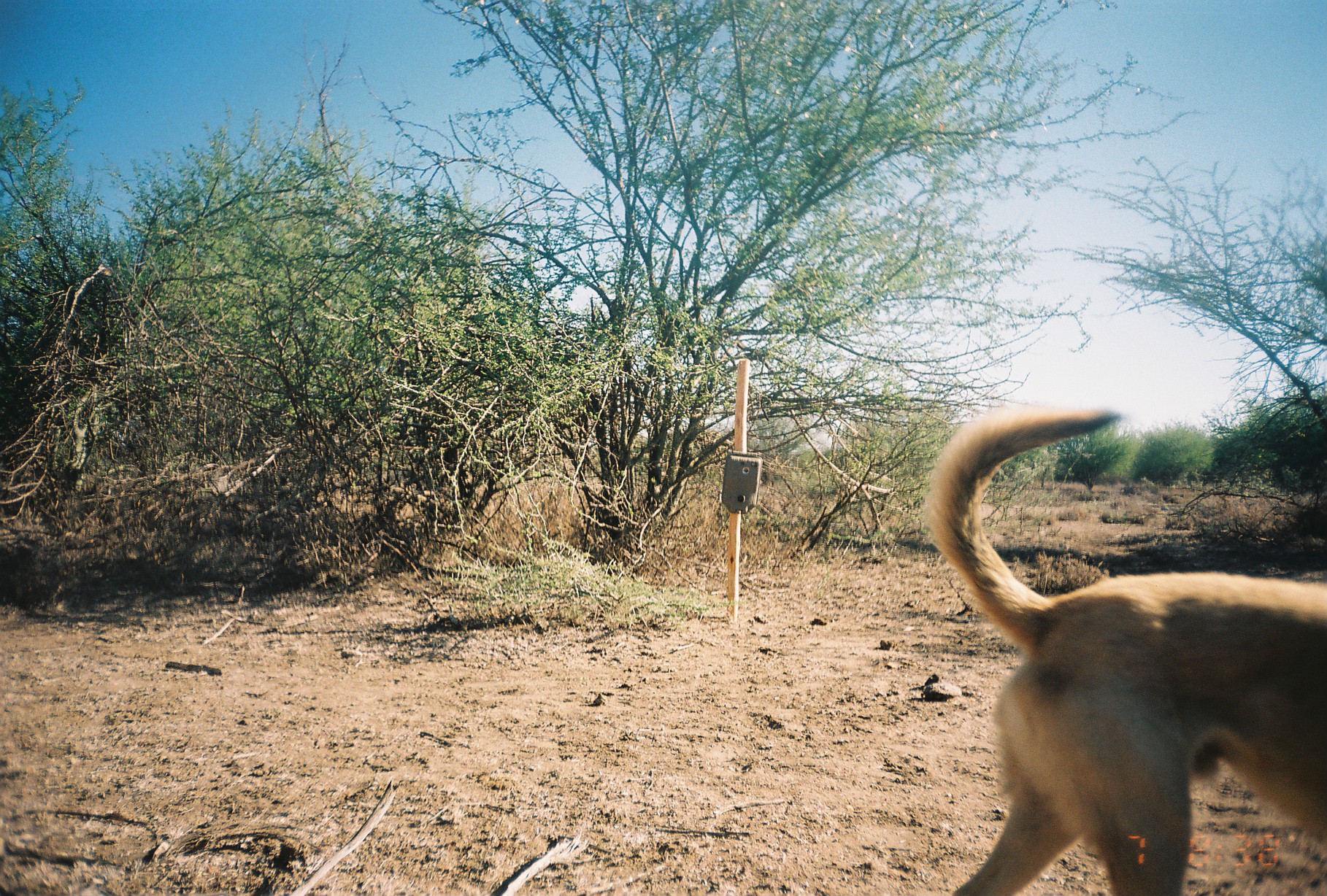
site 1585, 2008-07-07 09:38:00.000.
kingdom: Animalia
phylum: Chordata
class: Mammalia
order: Carnivora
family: Canidae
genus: Canis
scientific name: Canis familiaris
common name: domestic dog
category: canis lupus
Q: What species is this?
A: Canis lupus (domestic dog) (Canis familiaris).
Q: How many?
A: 1.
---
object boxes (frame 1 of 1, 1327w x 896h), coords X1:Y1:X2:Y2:
canis lupus: 920:401:1327:896